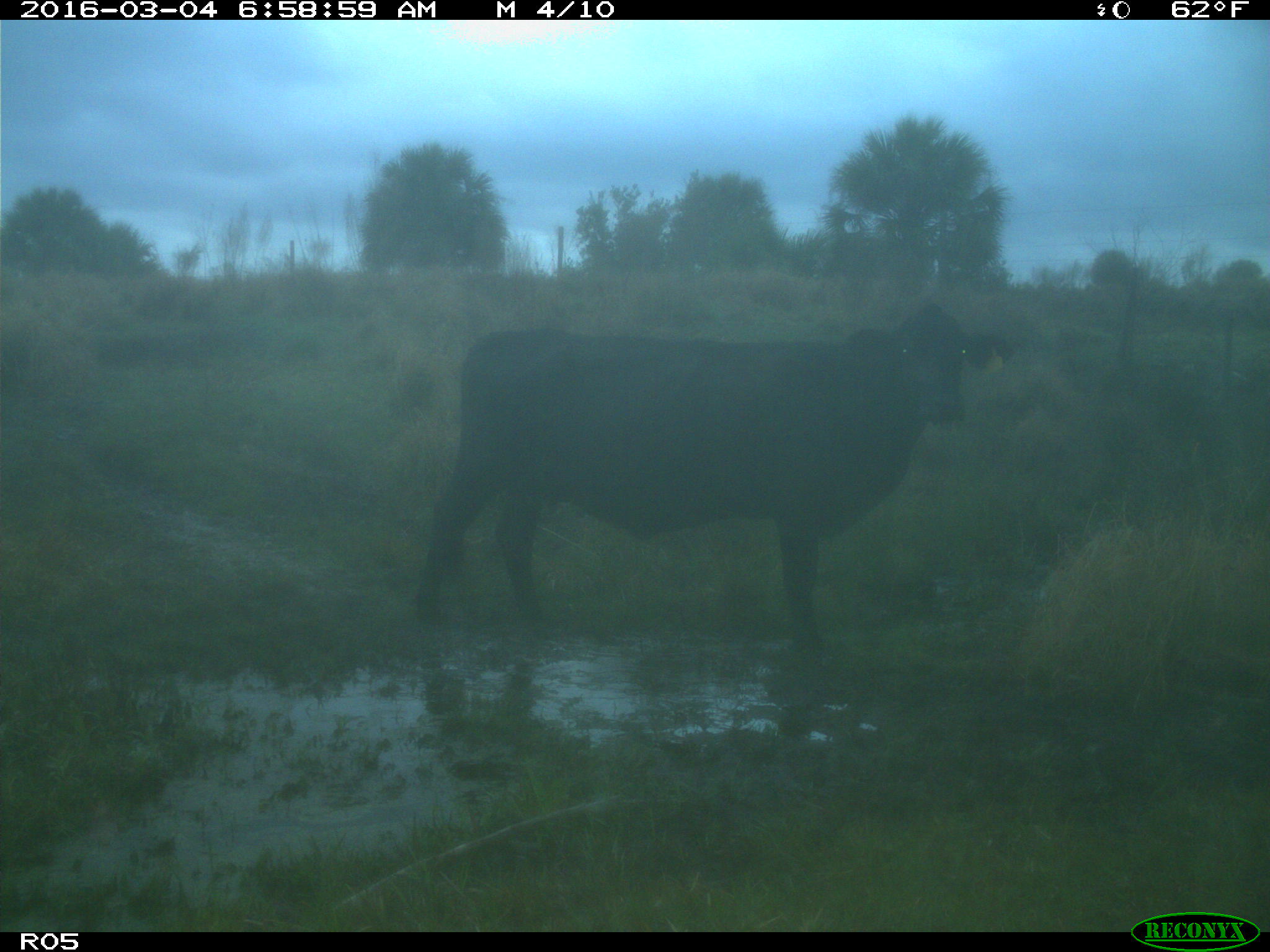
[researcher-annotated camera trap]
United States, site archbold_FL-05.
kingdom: Animalia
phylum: Chordata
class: Mammalia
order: Artiodactyla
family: Bovidae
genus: Bos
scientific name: Bos taurus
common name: domestic cow